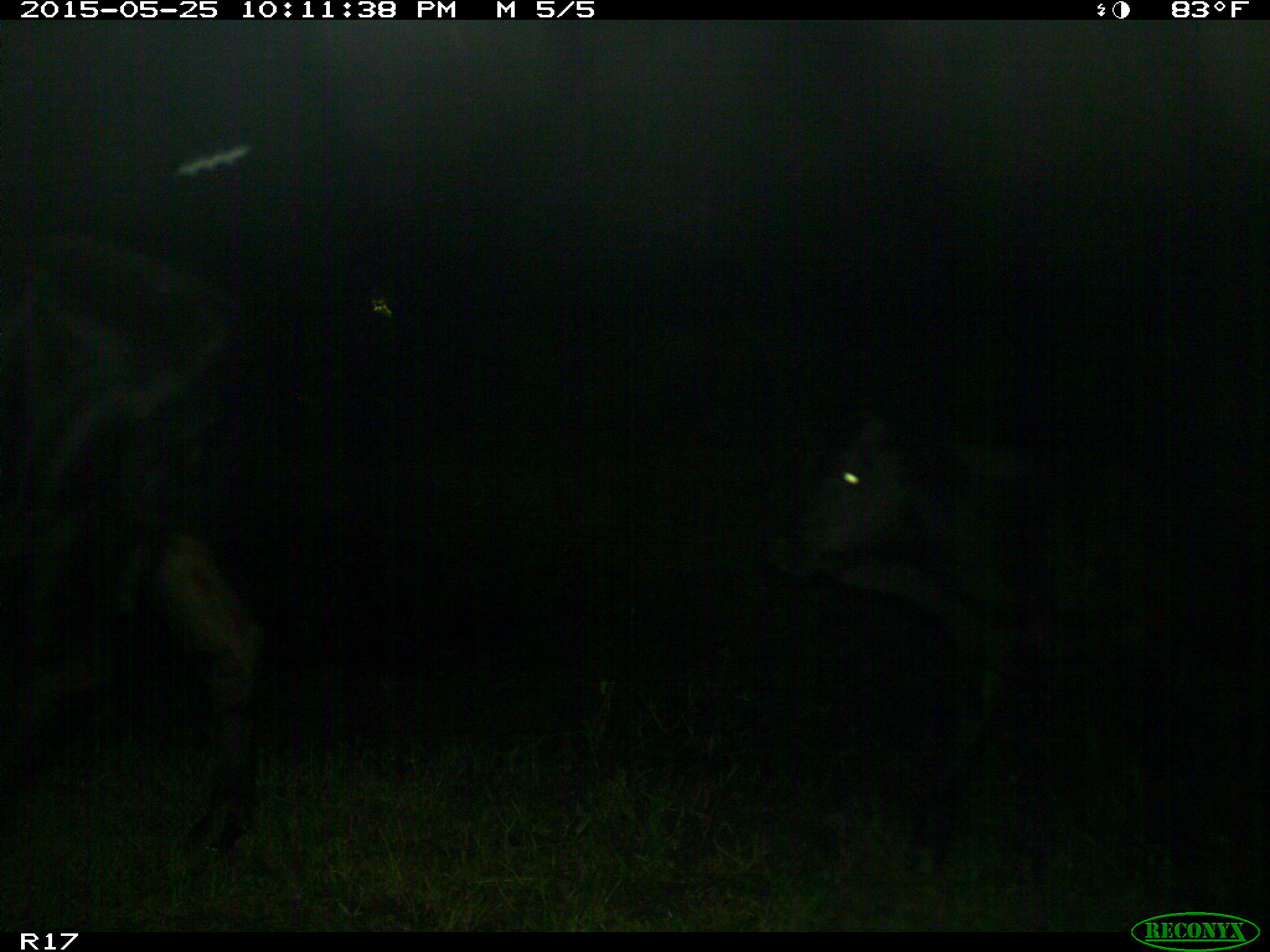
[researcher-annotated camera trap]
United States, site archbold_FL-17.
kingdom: Animalia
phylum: Chordata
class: Mammalia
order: Artiodactyla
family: Bovidae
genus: Bos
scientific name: Bos taurus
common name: domestic cow